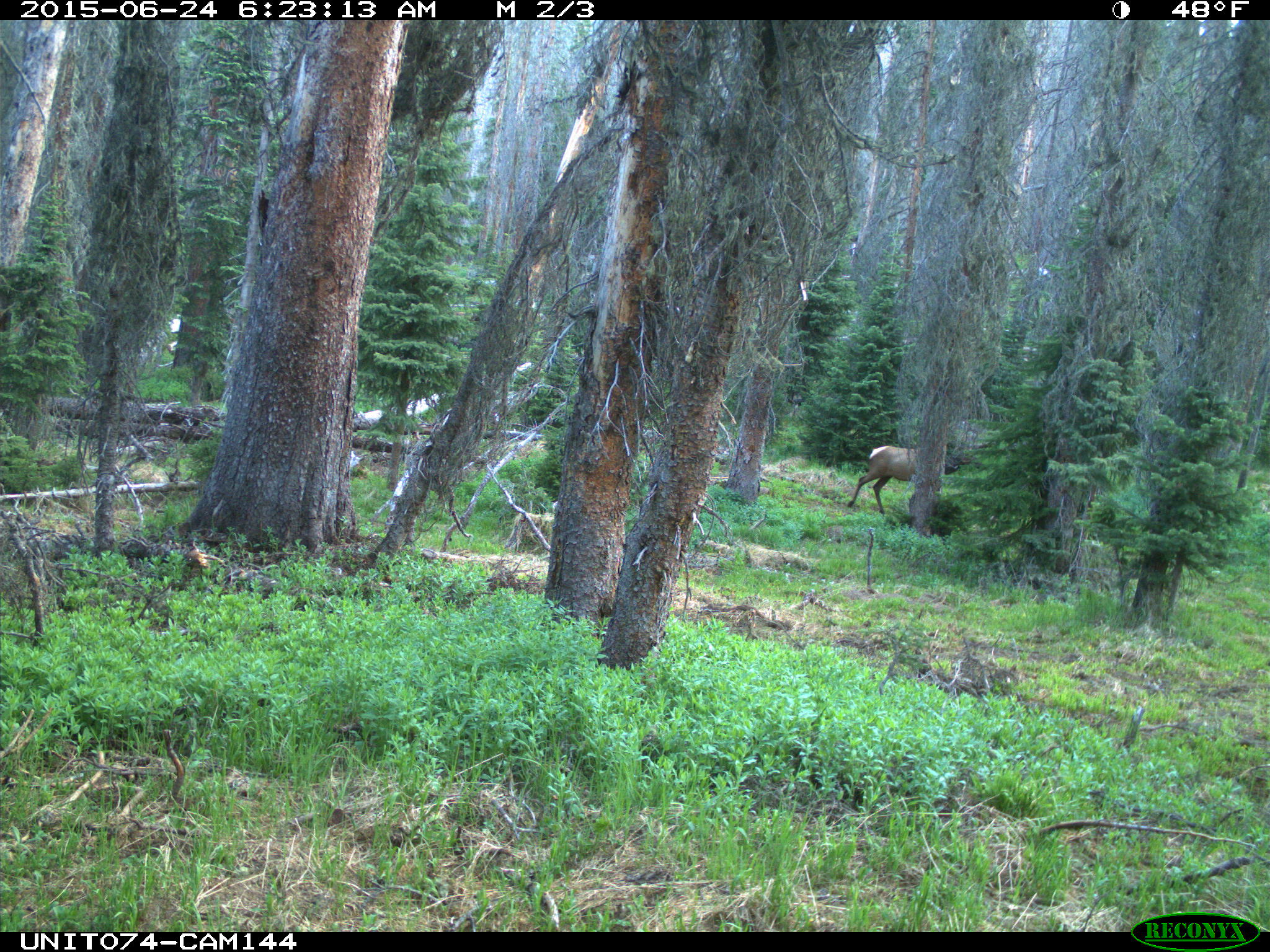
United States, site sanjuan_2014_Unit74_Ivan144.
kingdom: Animalia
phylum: Chordata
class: Mammalia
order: Artiodactyla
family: Cervidae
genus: Cervus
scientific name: Cervus elaphus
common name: red deer